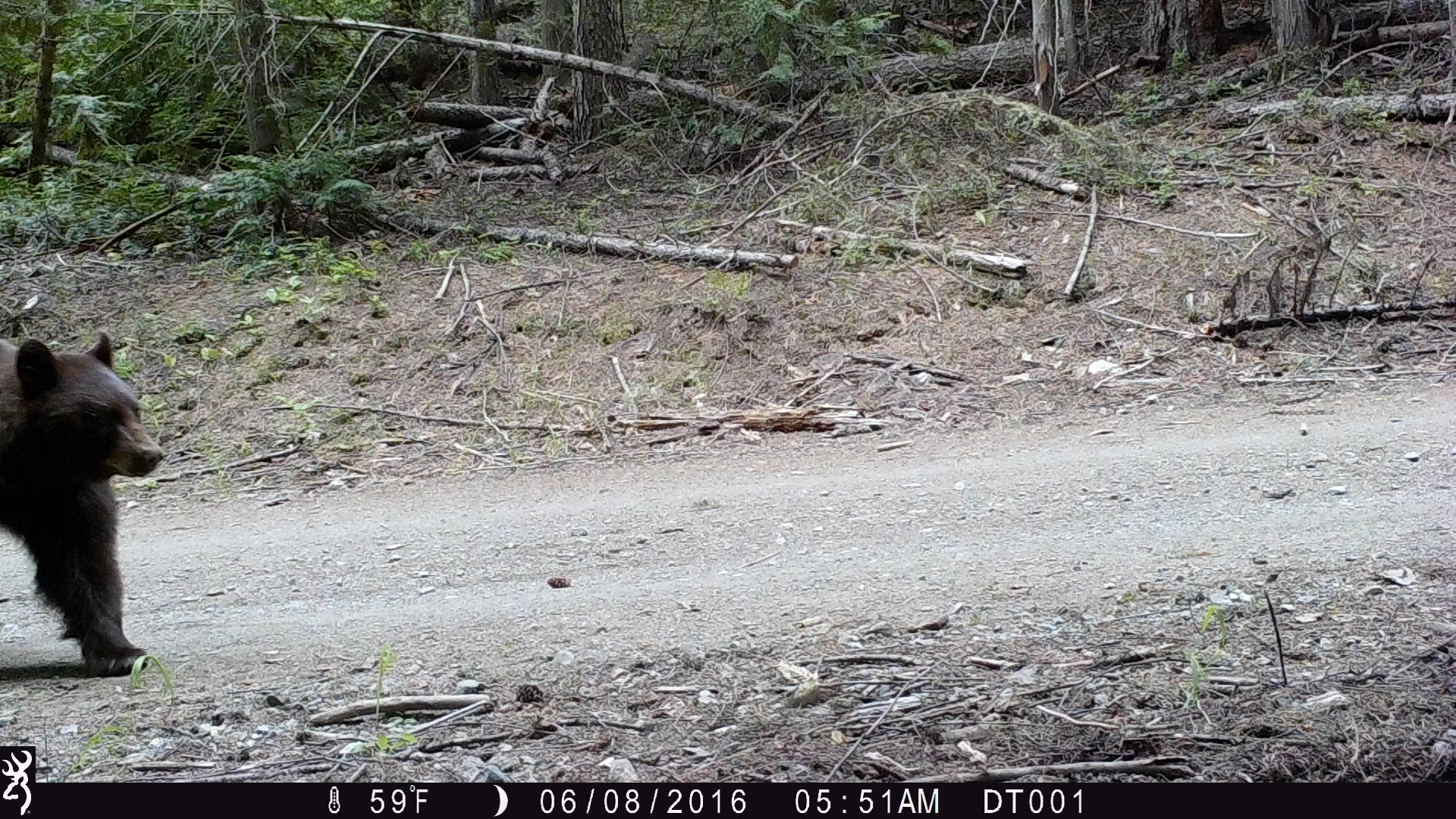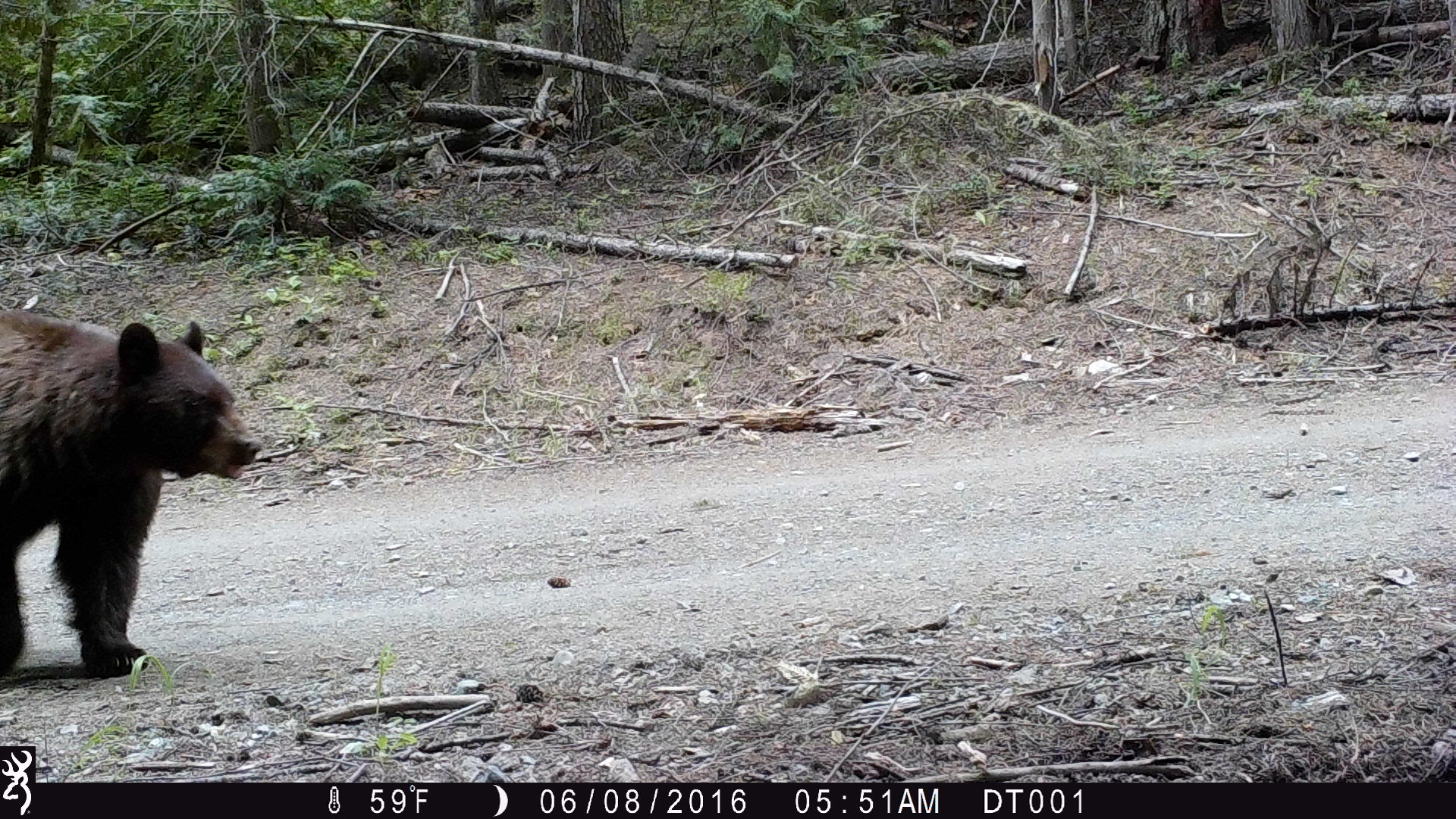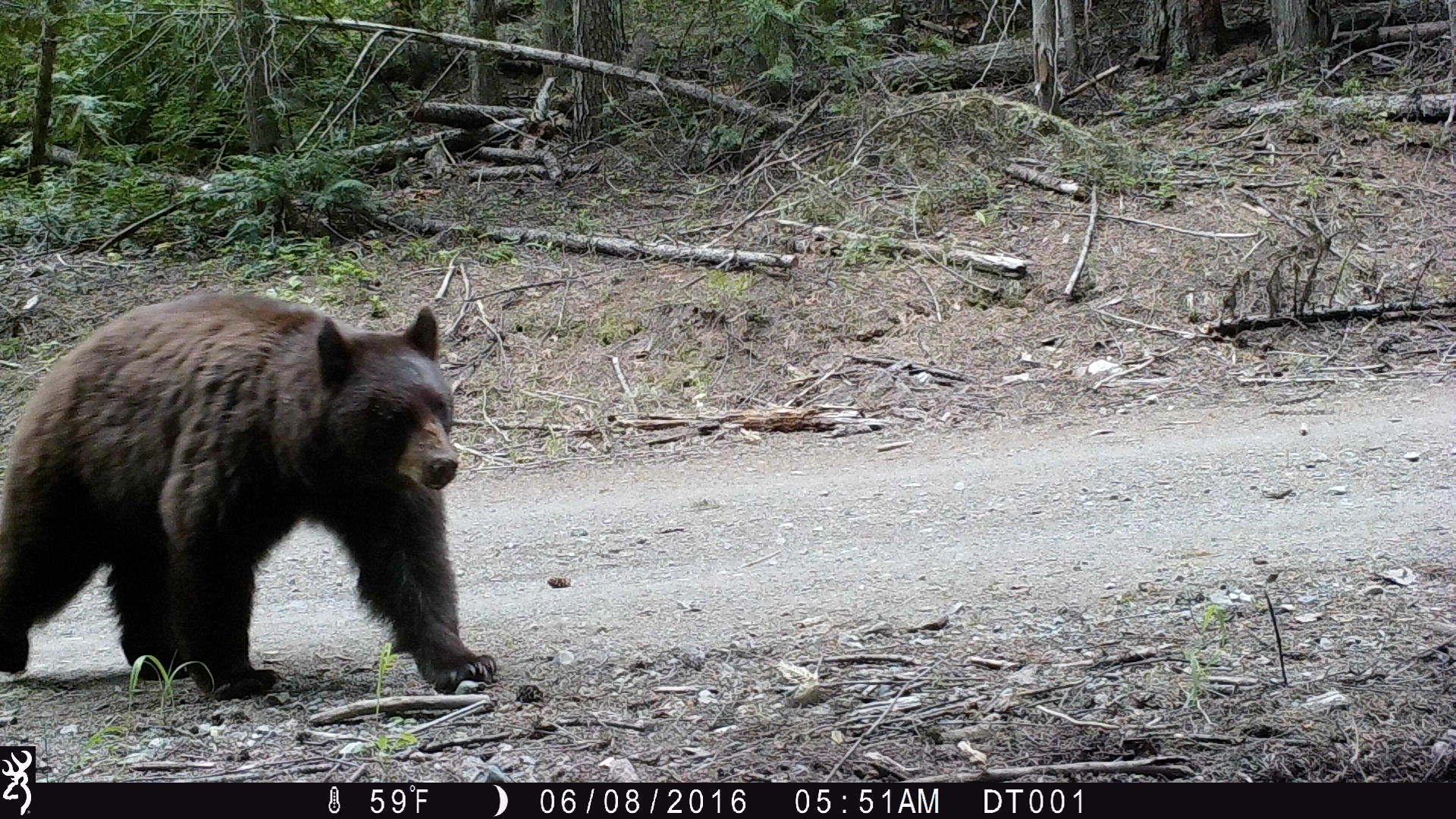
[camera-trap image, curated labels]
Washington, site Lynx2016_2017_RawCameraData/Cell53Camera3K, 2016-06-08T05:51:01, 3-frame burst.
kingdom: Animalia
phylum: Chordata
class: Mammalia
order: Carnivora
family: Ursidae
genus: Ursus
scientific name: Ursus americanus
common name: american black bear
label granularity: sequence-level